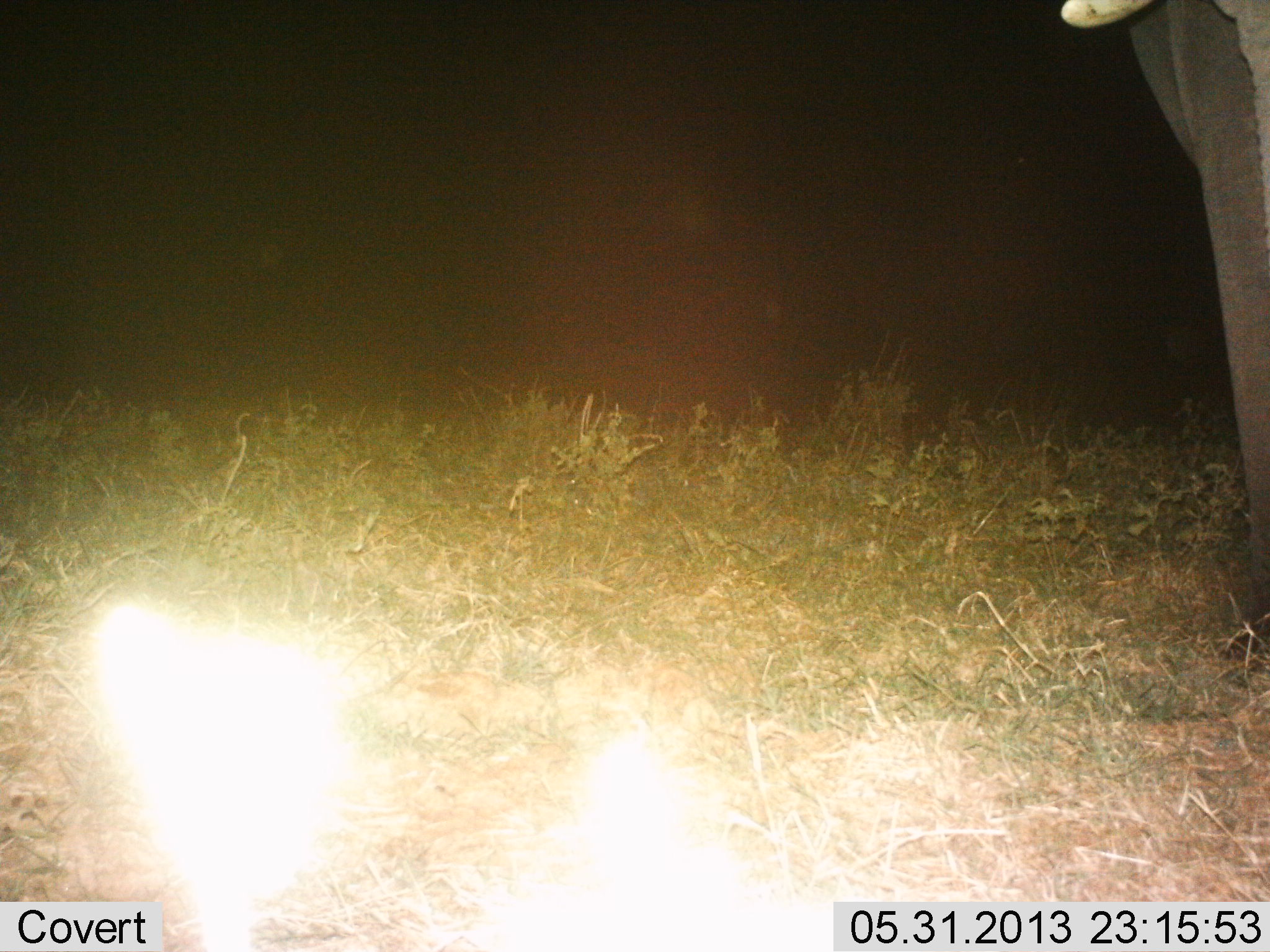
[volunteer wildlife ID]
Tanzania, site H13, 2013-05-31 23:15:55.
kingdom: Animalia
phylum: Chordata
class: Mammalia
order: Proboscidea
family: Elephantidae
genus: Loxodonta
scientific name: Loxodonta africana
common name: african bush elephant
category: elephant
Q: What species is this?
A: Elephant (african bush elephant) (Loxodonta africana).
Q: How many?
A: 1.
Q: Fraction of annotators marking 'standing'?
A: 80%.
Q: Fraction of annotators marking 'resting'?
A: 0%.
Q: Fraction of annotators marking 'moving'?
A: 20%.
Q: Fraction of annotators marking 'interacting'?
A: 0%.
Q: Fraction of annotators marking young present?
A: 0%.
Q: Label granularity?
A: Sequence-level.